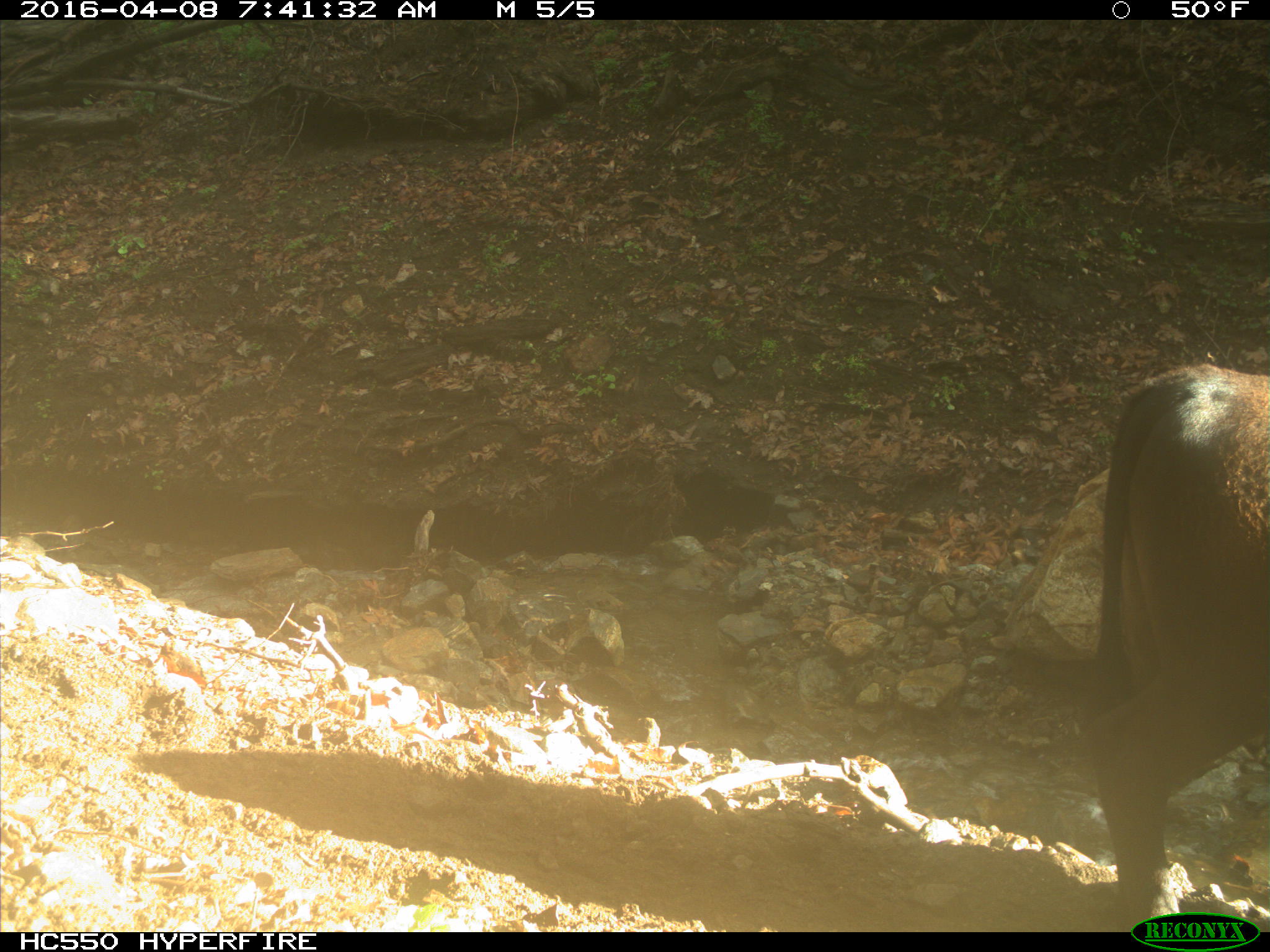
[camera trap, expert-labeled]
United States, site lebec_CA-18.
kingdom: Animalia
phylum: Chordata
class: Mammalia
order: Artiodactyla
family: Bovidae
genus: Bos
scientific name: Bos taurus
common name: domestic cow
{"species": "Bos taurus (domestic cow)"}